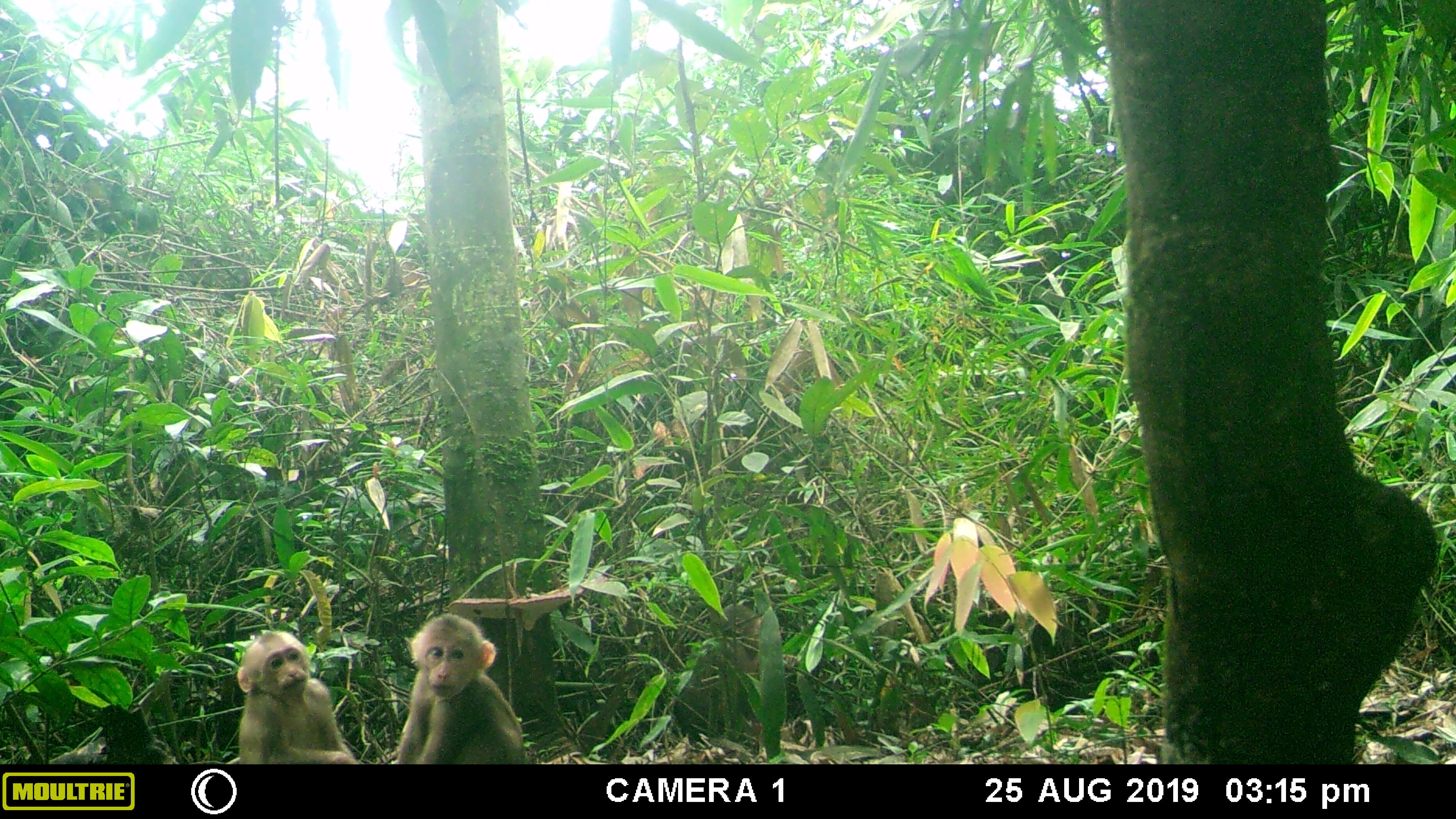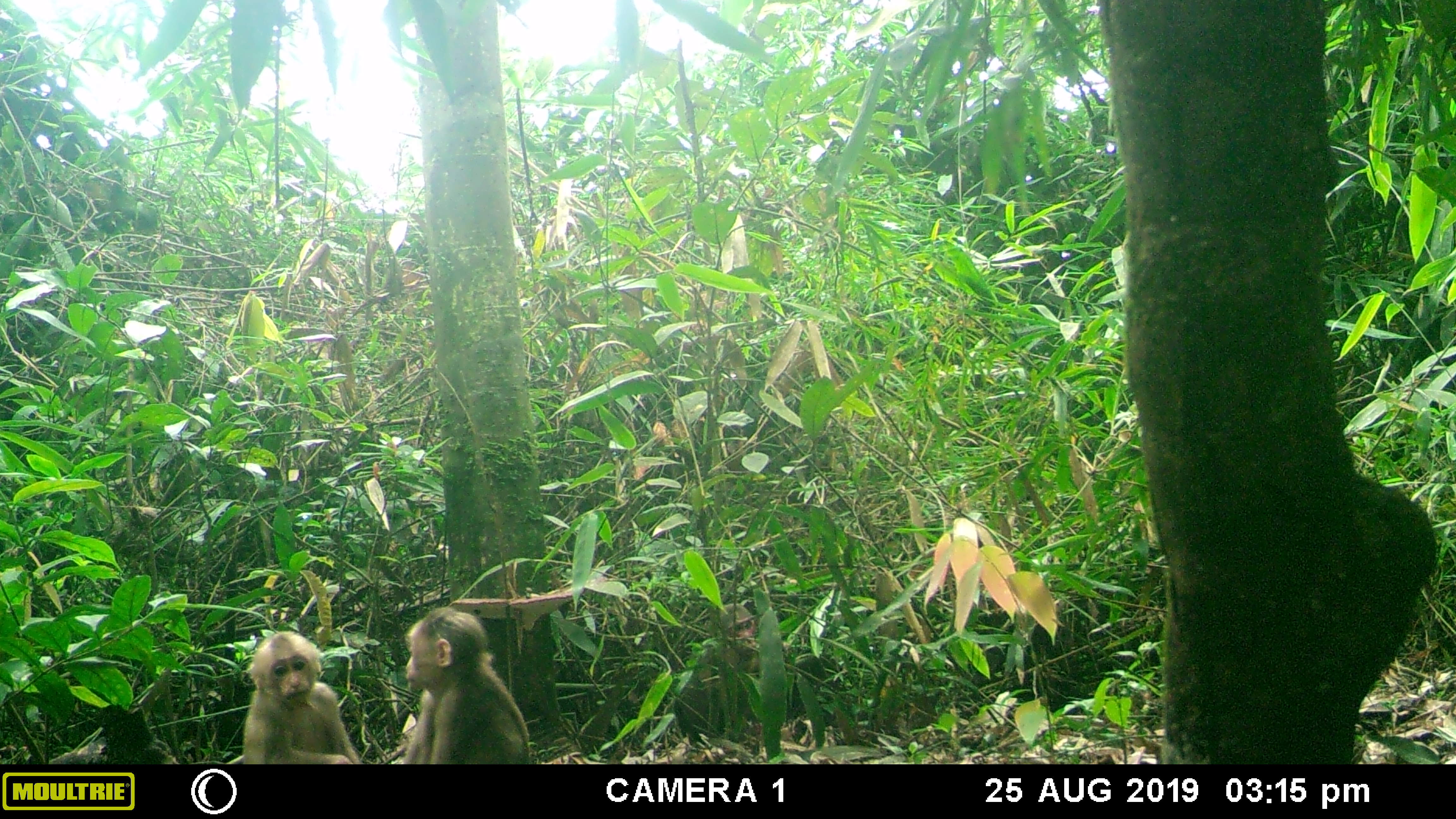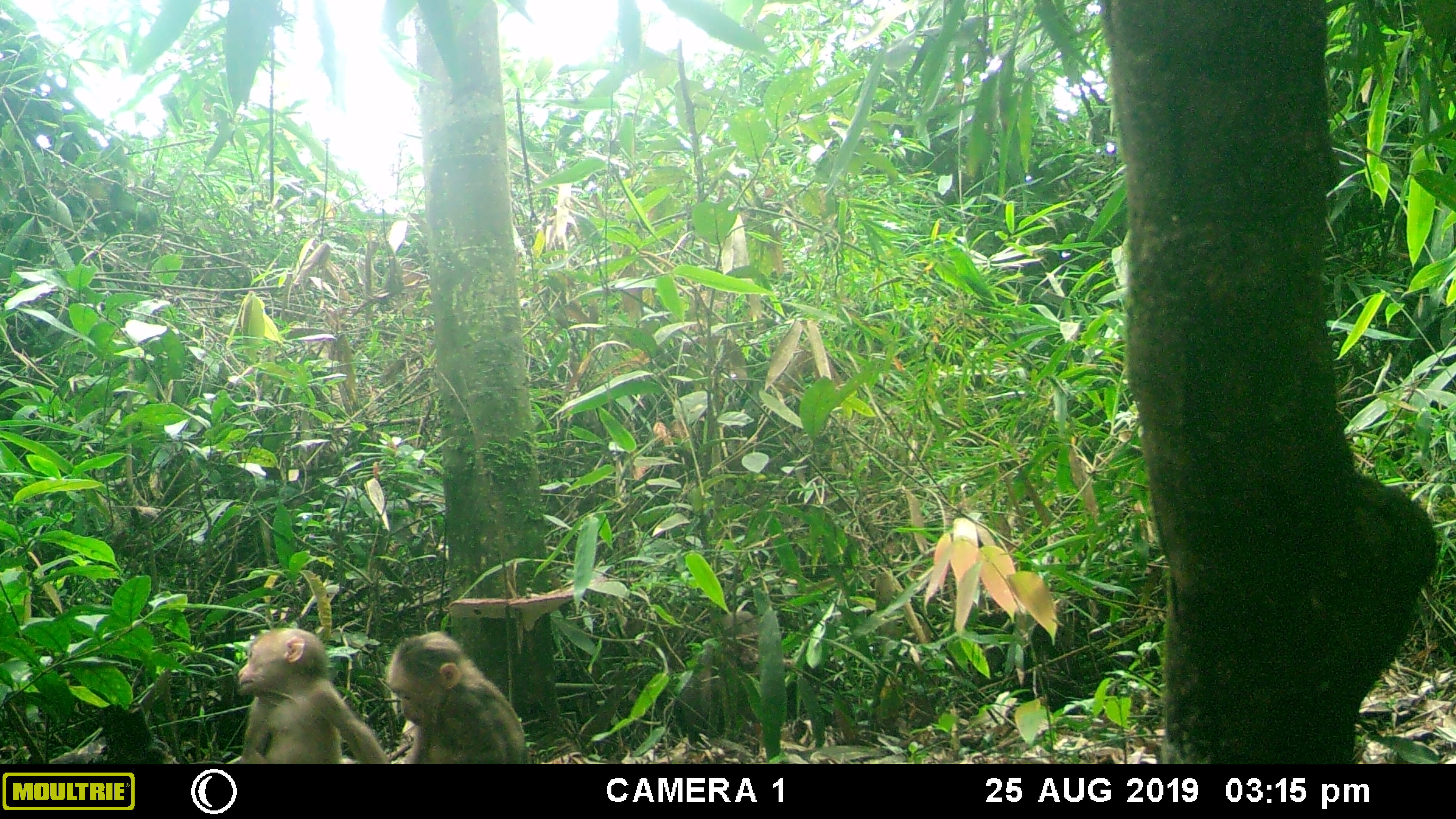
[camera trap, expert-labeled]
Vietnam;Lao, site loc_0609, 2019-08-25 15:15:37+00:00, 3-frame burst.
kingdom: Animalia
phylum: Chordata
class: Mammalia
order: Primates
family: Cercopithecidae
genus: Macaca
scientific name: Macaca arctoides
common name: stump-tailed macaque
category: stump tailed macaque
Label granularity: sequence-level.